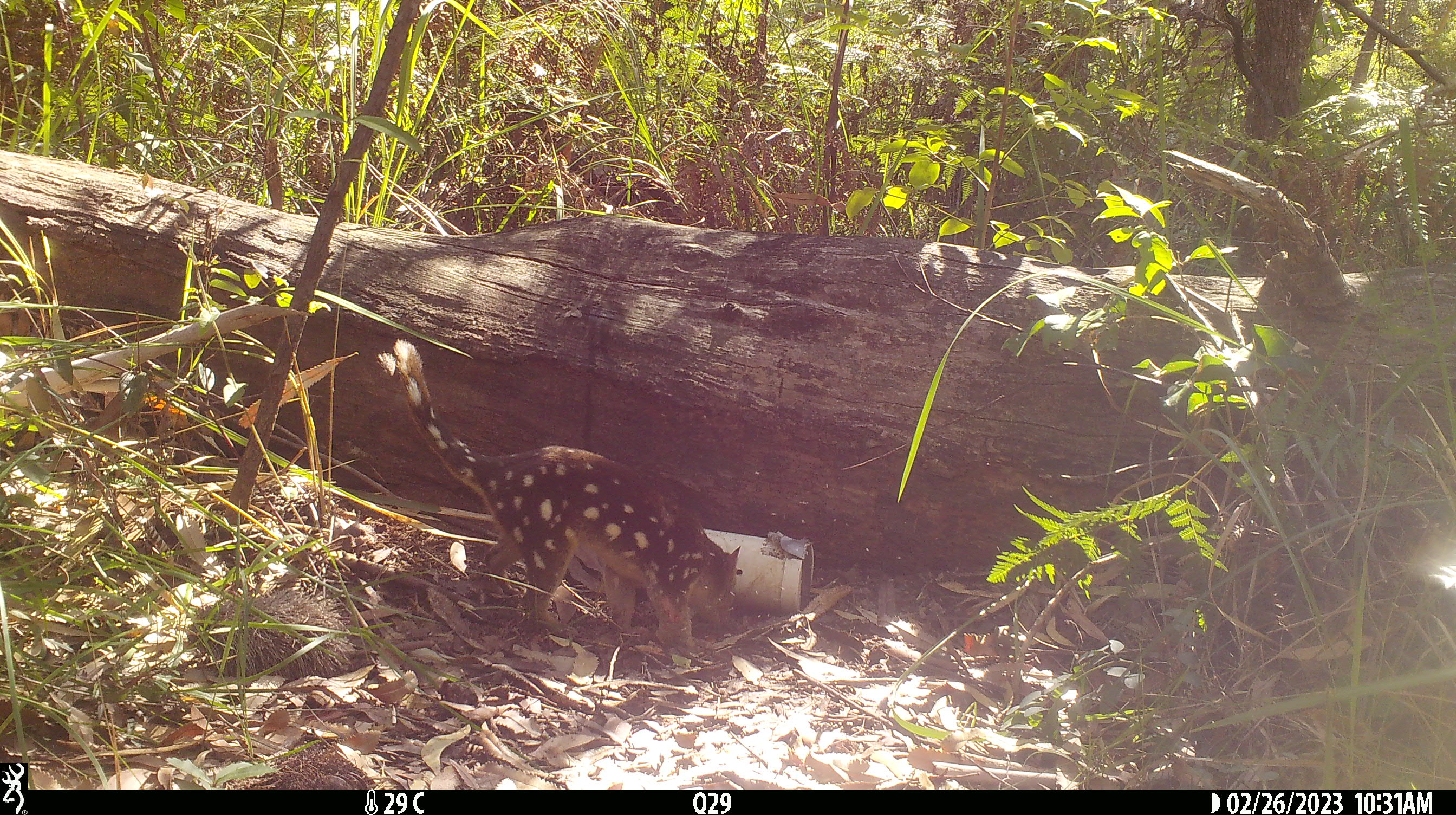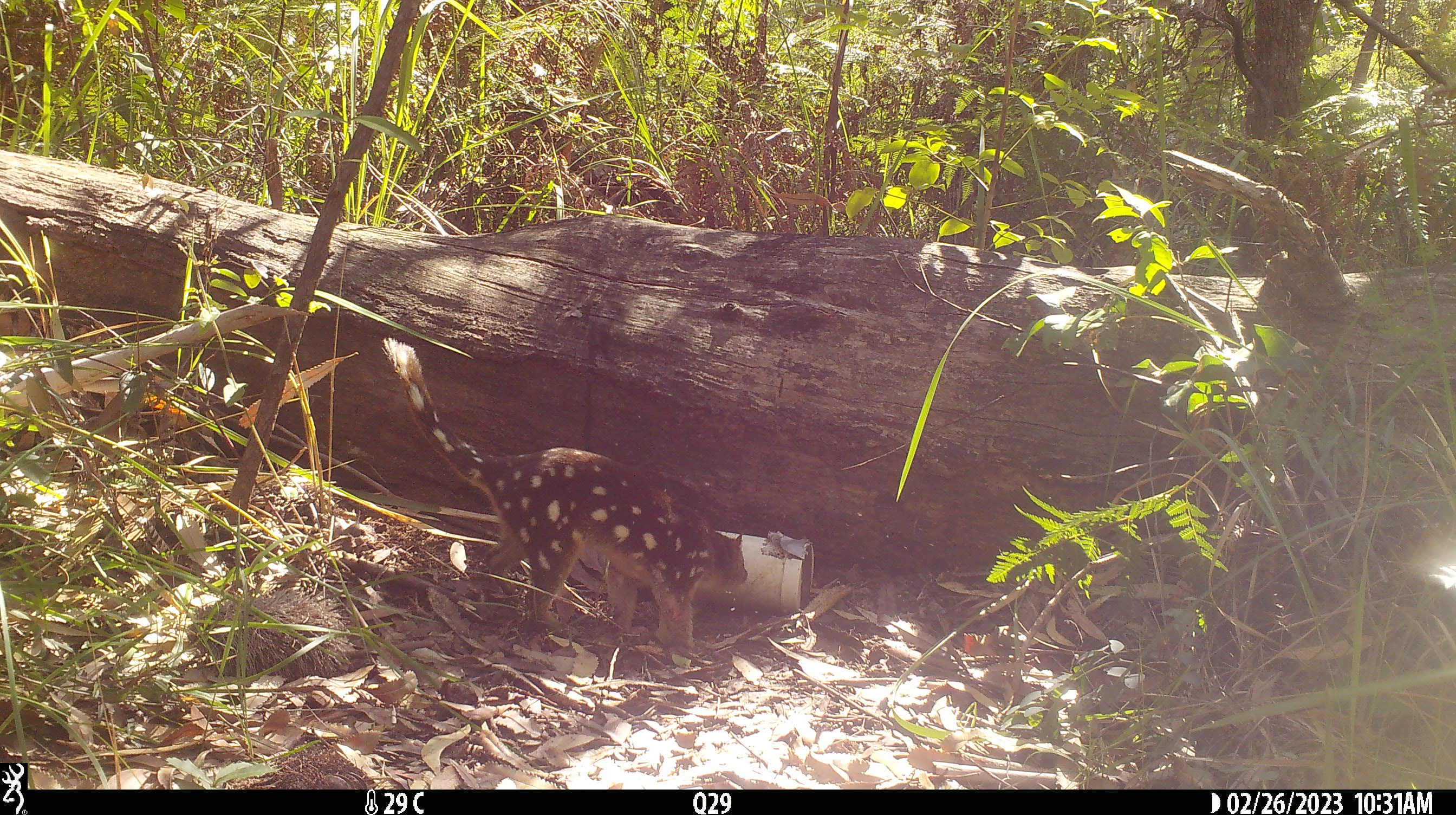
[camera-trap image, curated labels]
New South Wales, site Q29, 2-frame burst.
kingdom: Animalia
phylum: Chordata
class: Mammalia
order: Dasyuromorphia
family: Dasyuridae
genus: Dasyurus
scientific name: Dasyurus maculatus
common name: spotted-tailed quoll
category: quoll